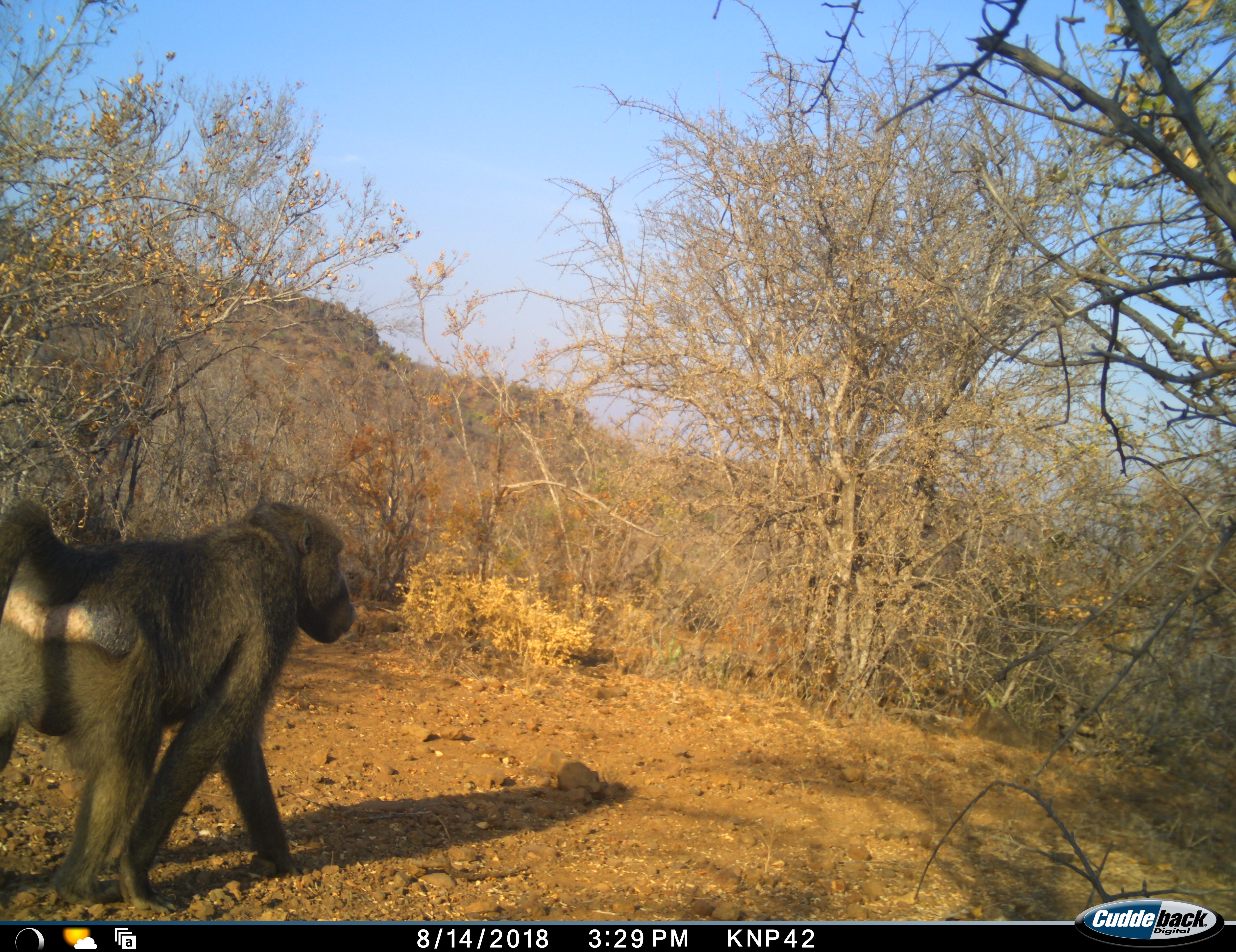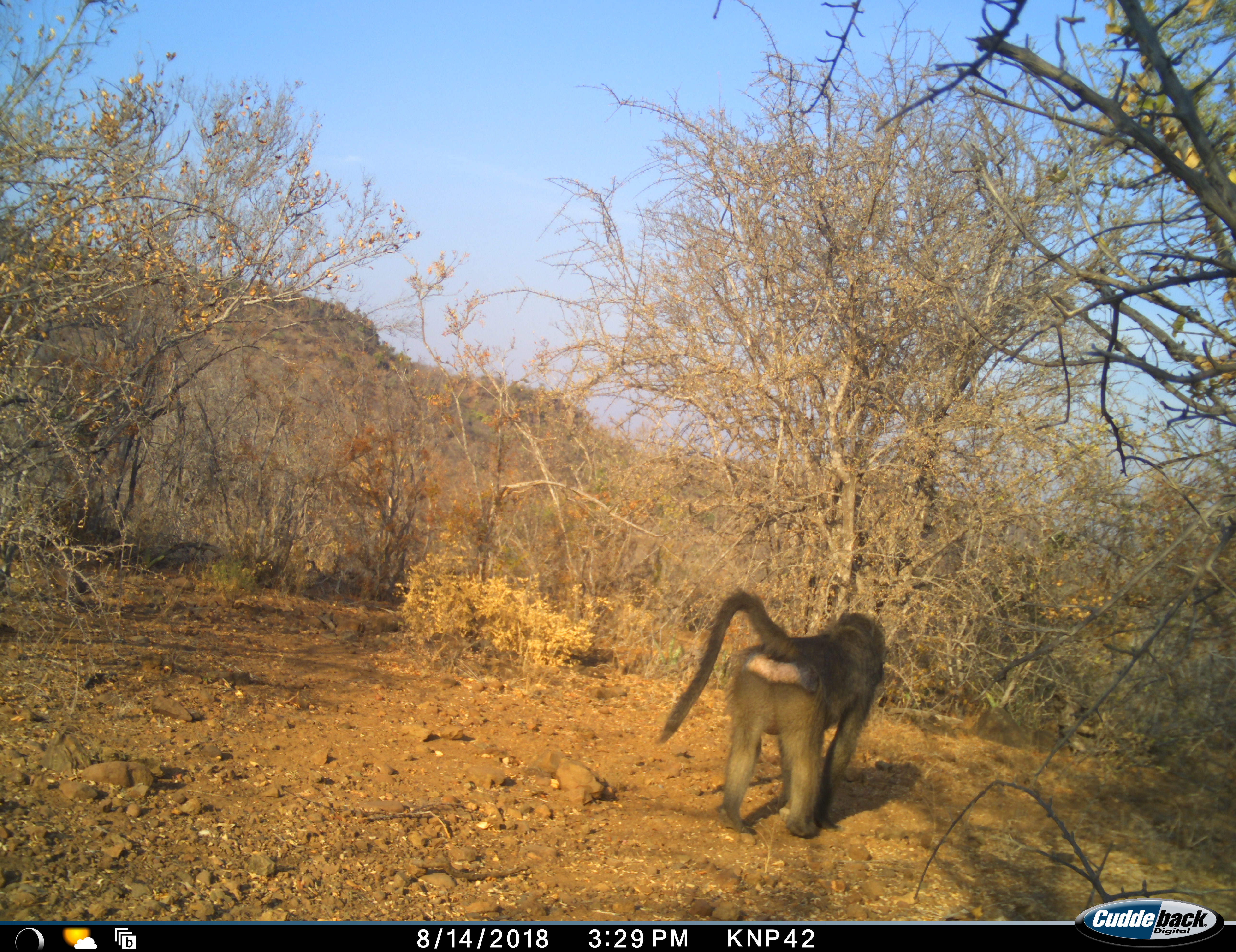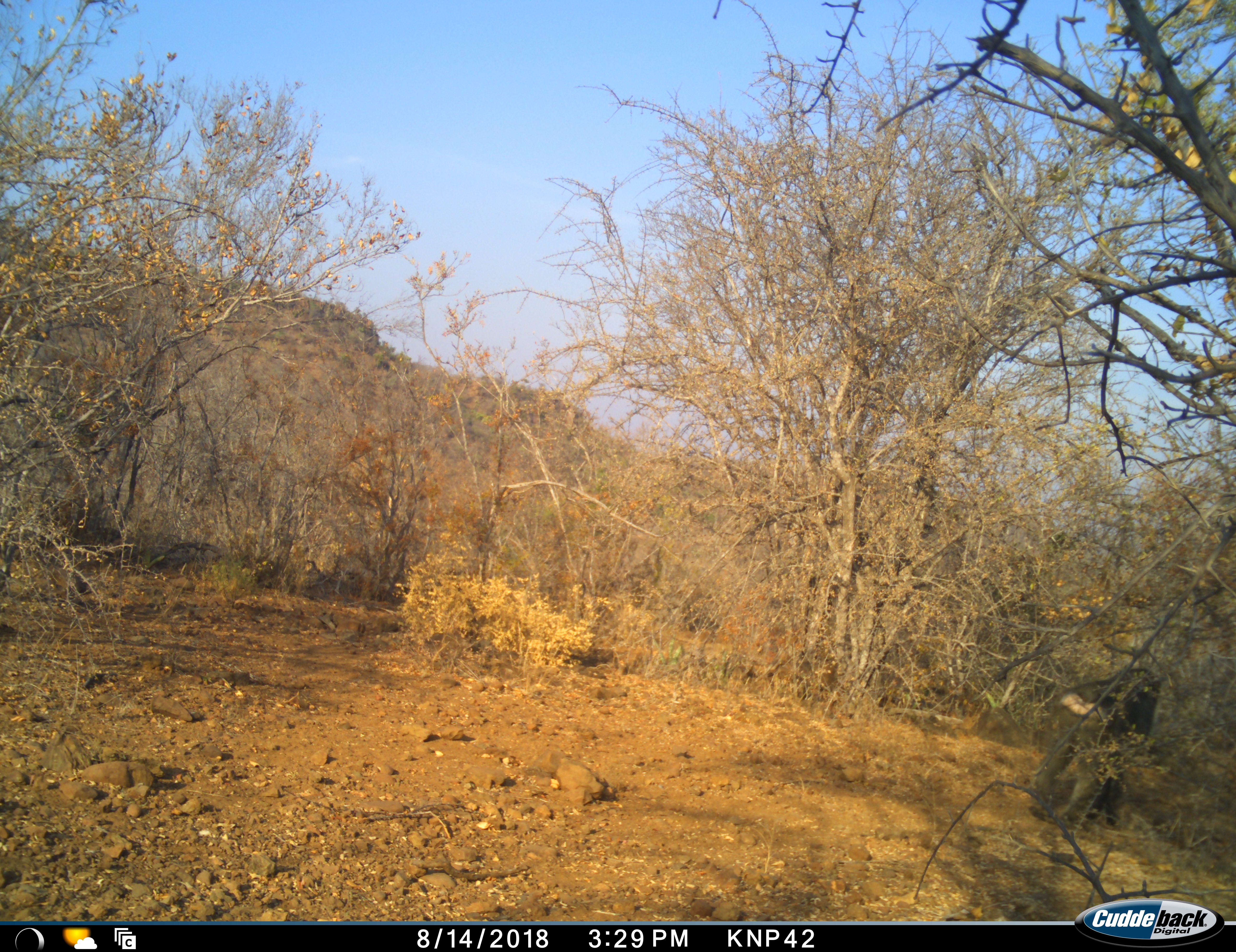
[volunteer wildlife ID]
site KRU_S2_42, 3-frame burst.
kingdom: Animalia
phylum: Chordata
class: Mammalia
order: Primates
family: Cercopithecidae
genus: Papio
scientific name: Papio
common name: baboon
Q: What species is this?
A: Baboon (Papio).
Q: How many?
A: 1.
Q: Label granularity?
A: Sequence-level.